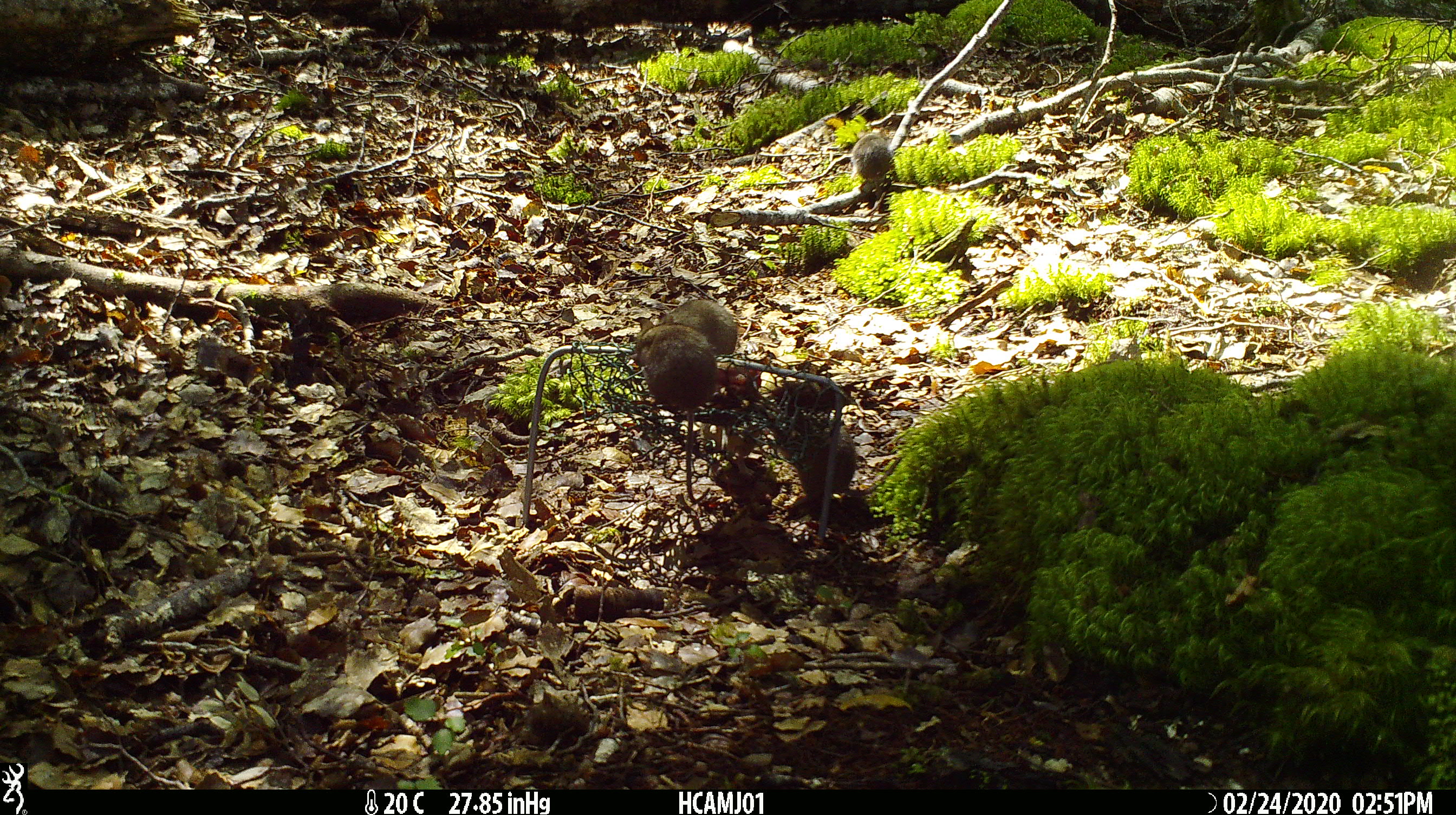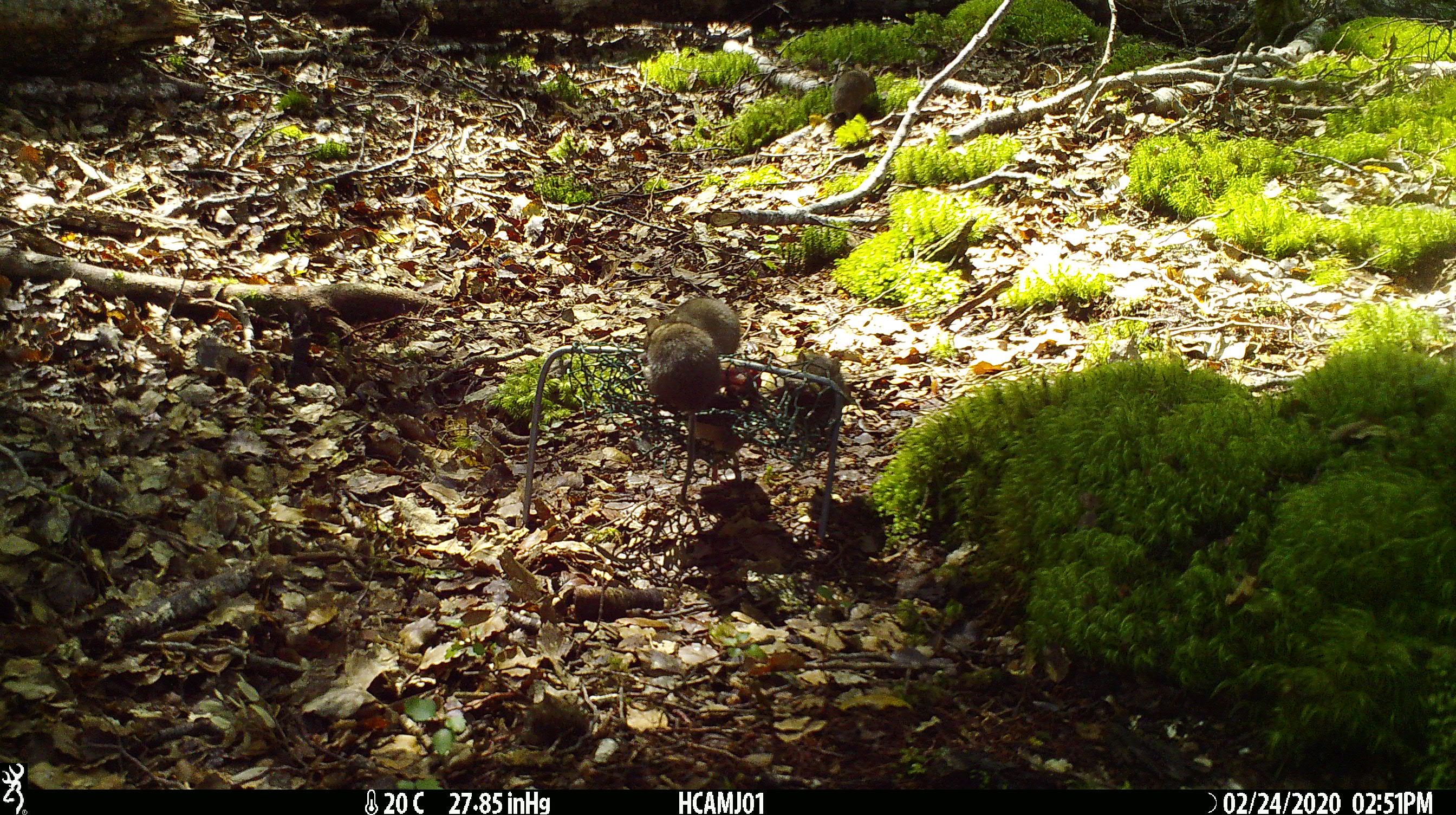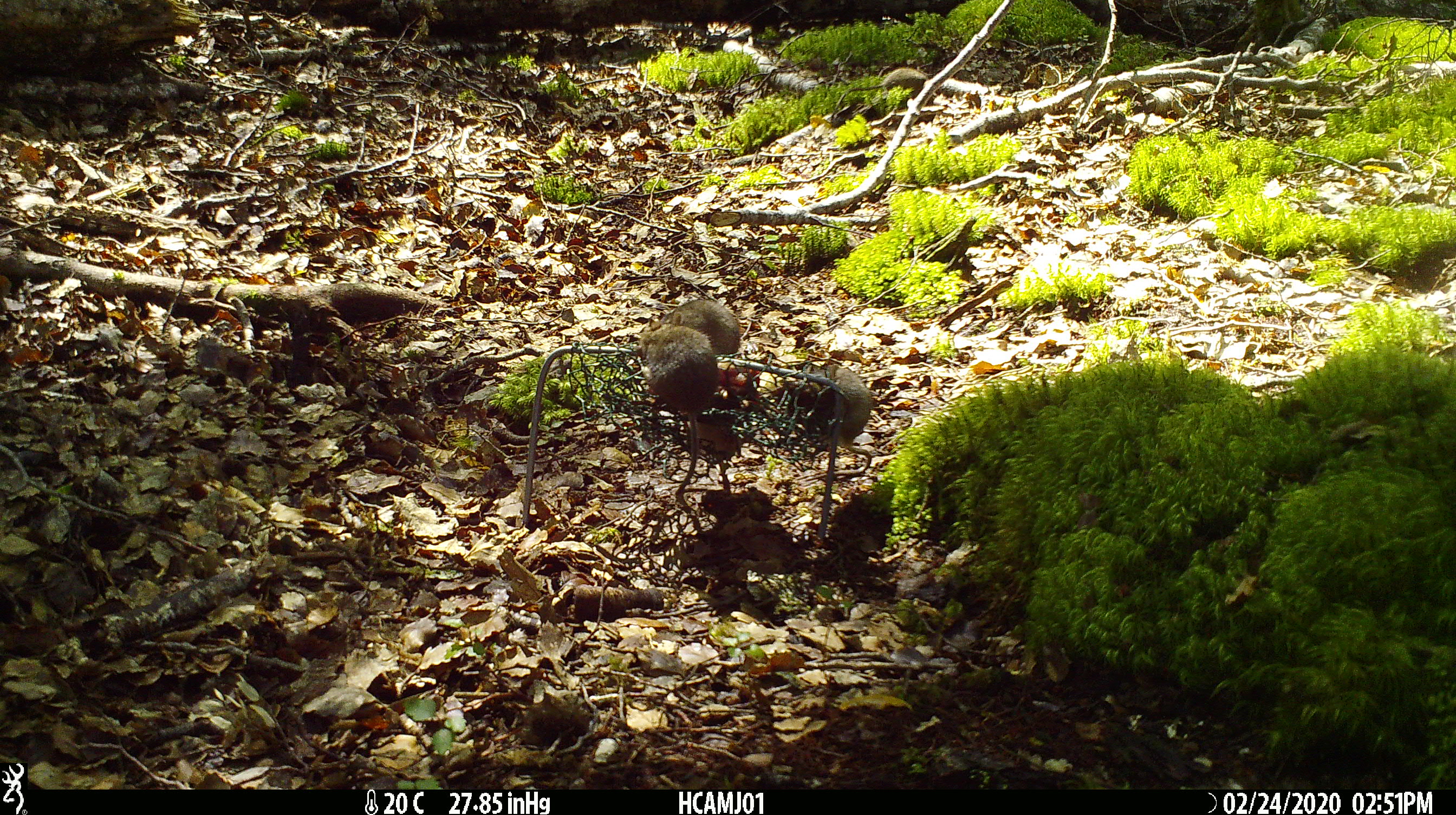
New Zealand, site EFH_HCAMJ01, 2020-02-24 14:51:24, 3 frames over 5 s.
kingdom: Animalia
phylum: Chordata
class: Mammalia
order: Rodentia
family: Muridae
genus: Mus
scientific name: Mus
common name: mouse